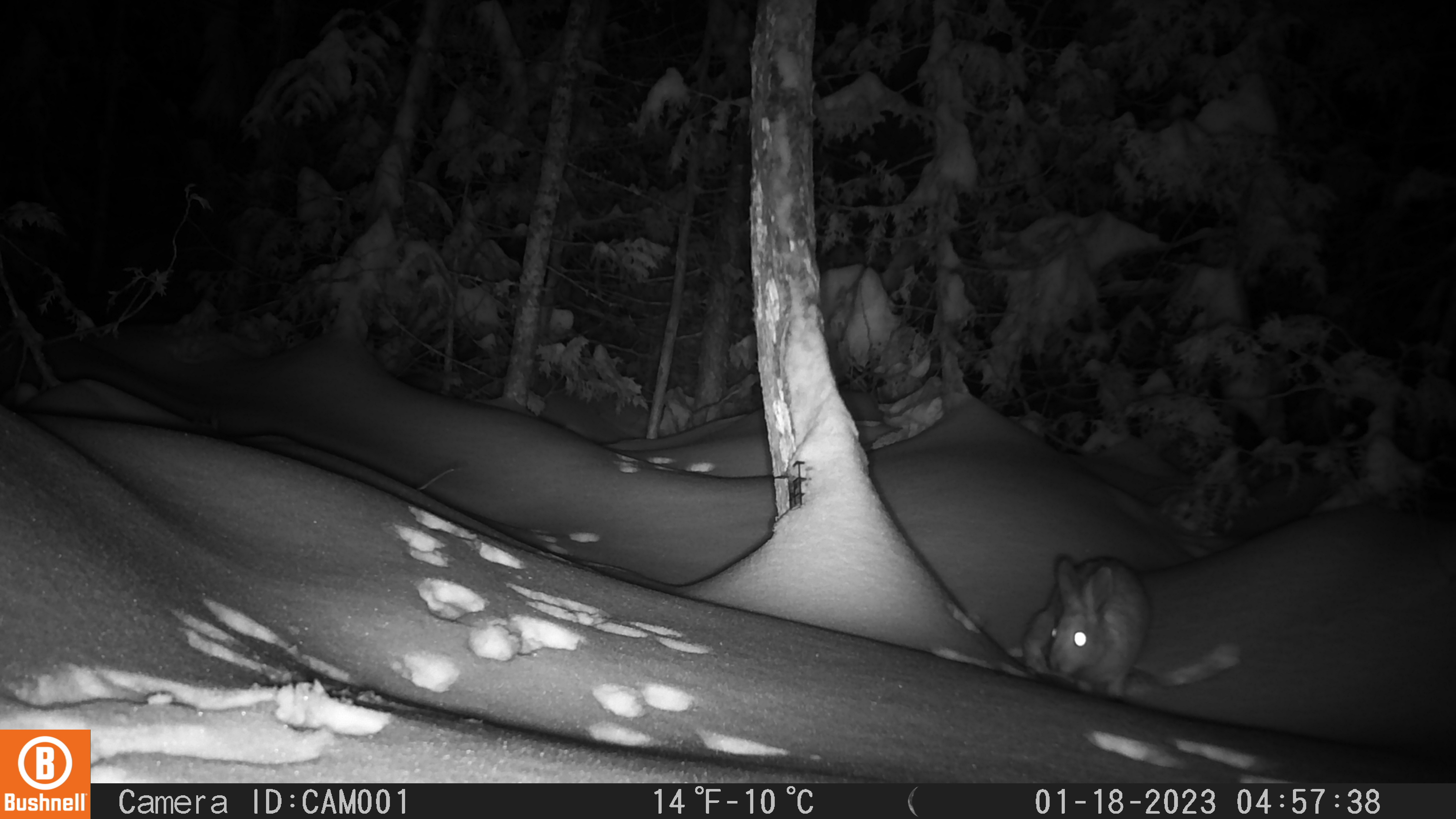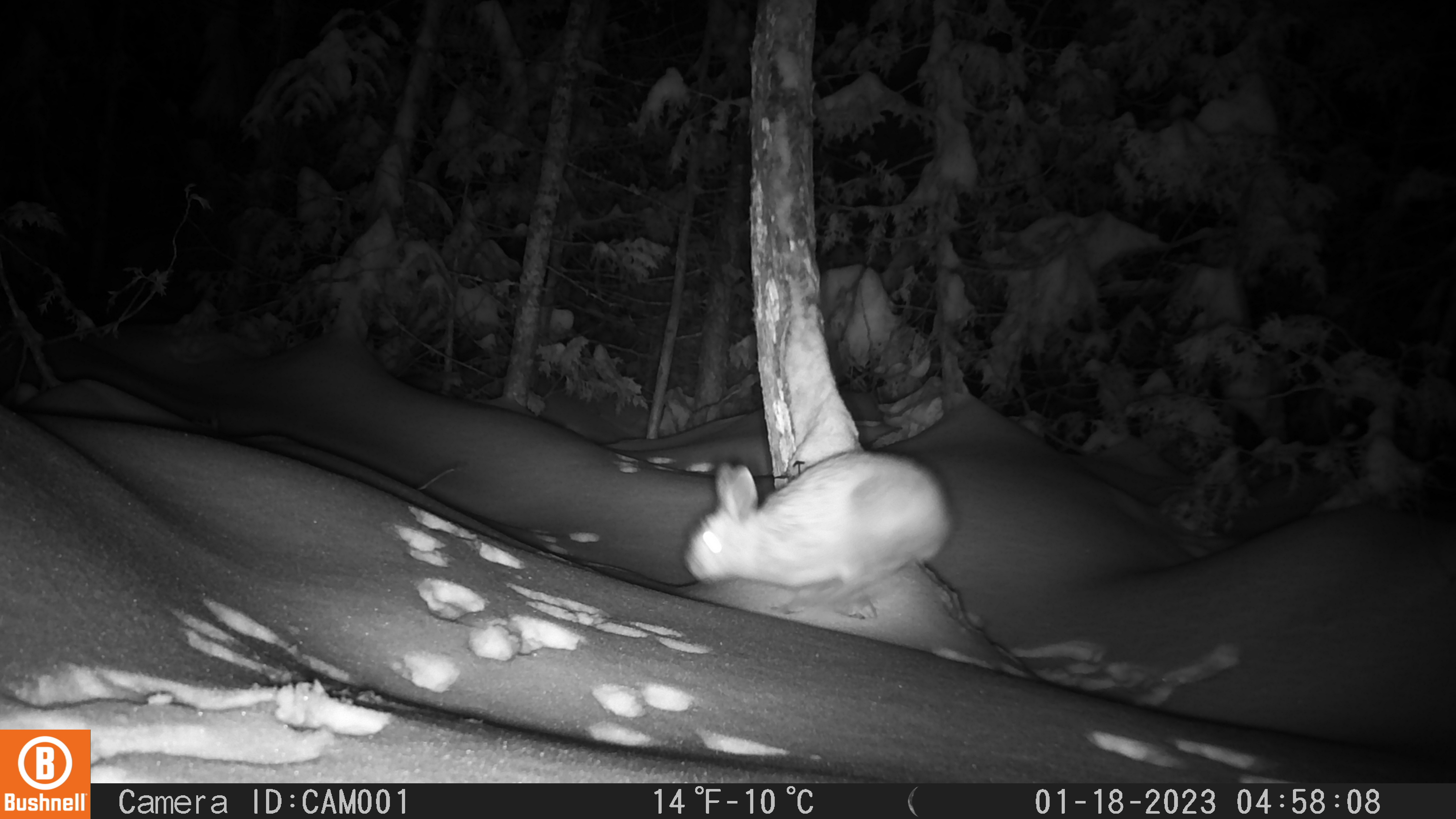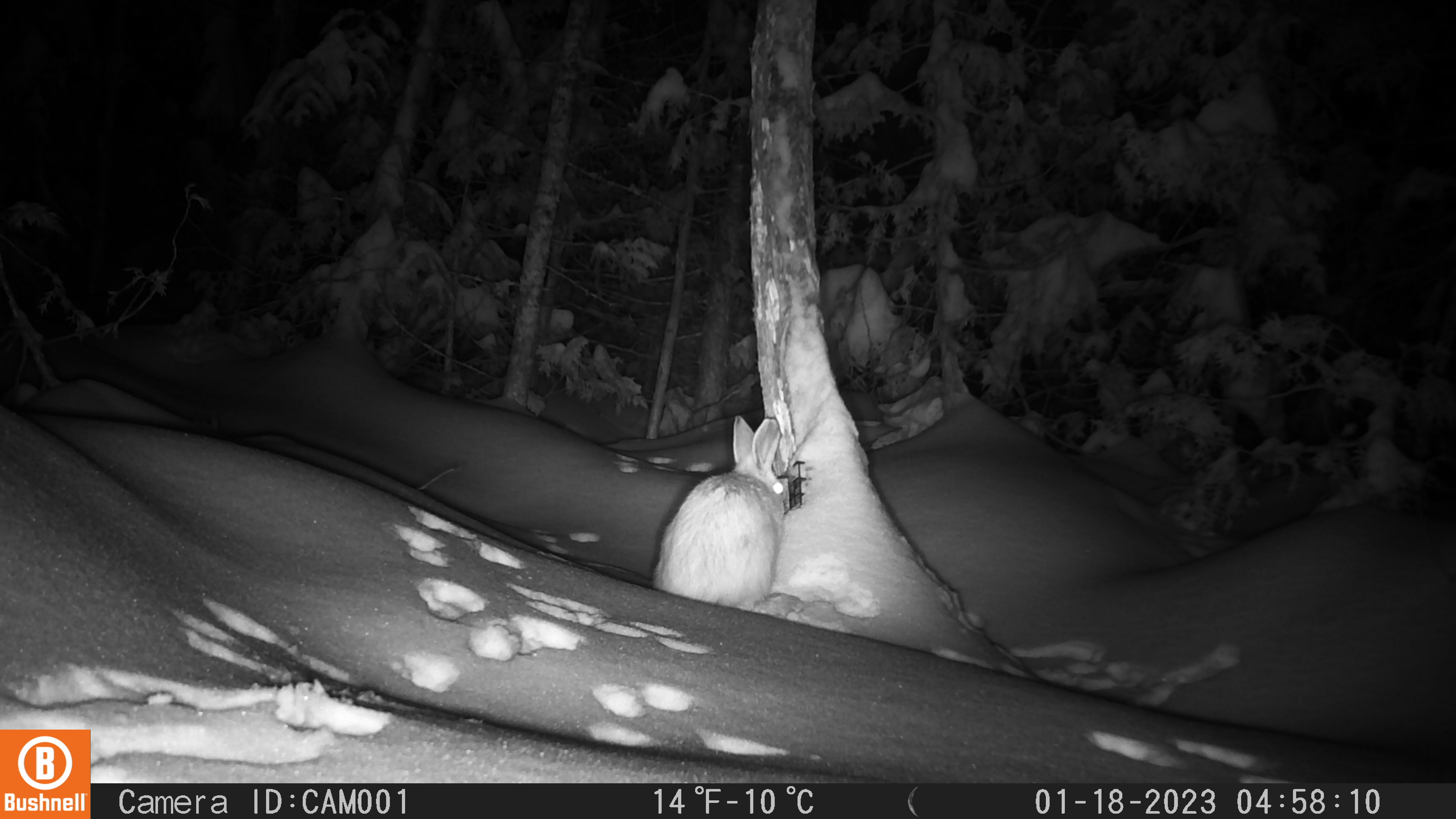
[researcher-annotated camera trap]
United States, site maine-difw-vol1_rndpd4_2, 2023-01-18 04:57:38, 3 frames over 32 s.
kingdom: Animalia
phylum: Chordata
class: Mammalia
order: Lagomorpha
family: Leporidae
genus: Lepus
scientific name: Lepus americanus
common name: snowshoe hare